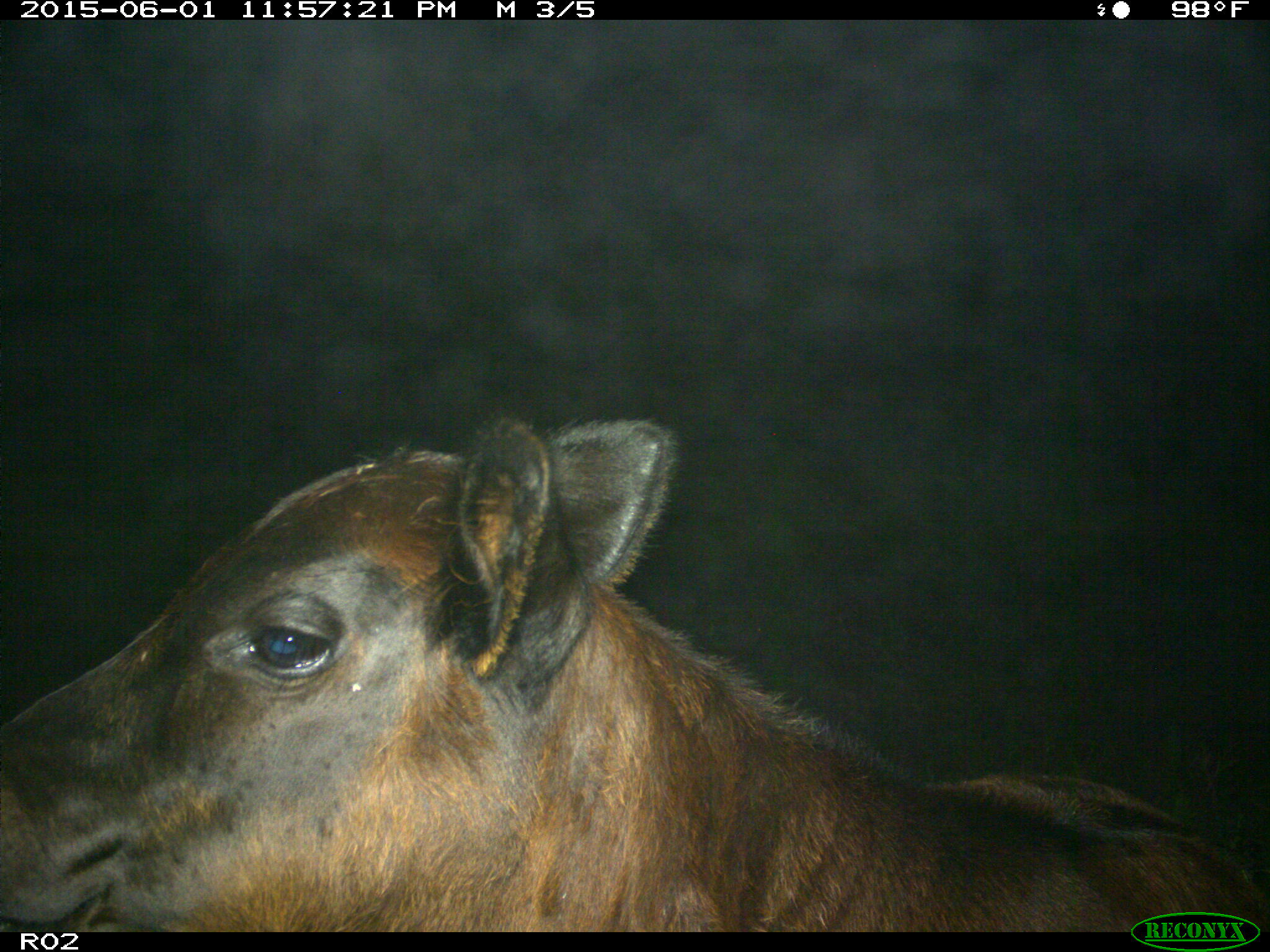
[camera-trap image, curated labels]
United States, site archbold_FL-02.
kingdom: Animalia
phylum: Chordata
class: Mammalia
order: Artiodactyla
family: Bovidae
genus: Bos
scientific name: Bos taurus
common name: domestic cow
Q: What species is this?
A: Bos taurus (domestic cow).